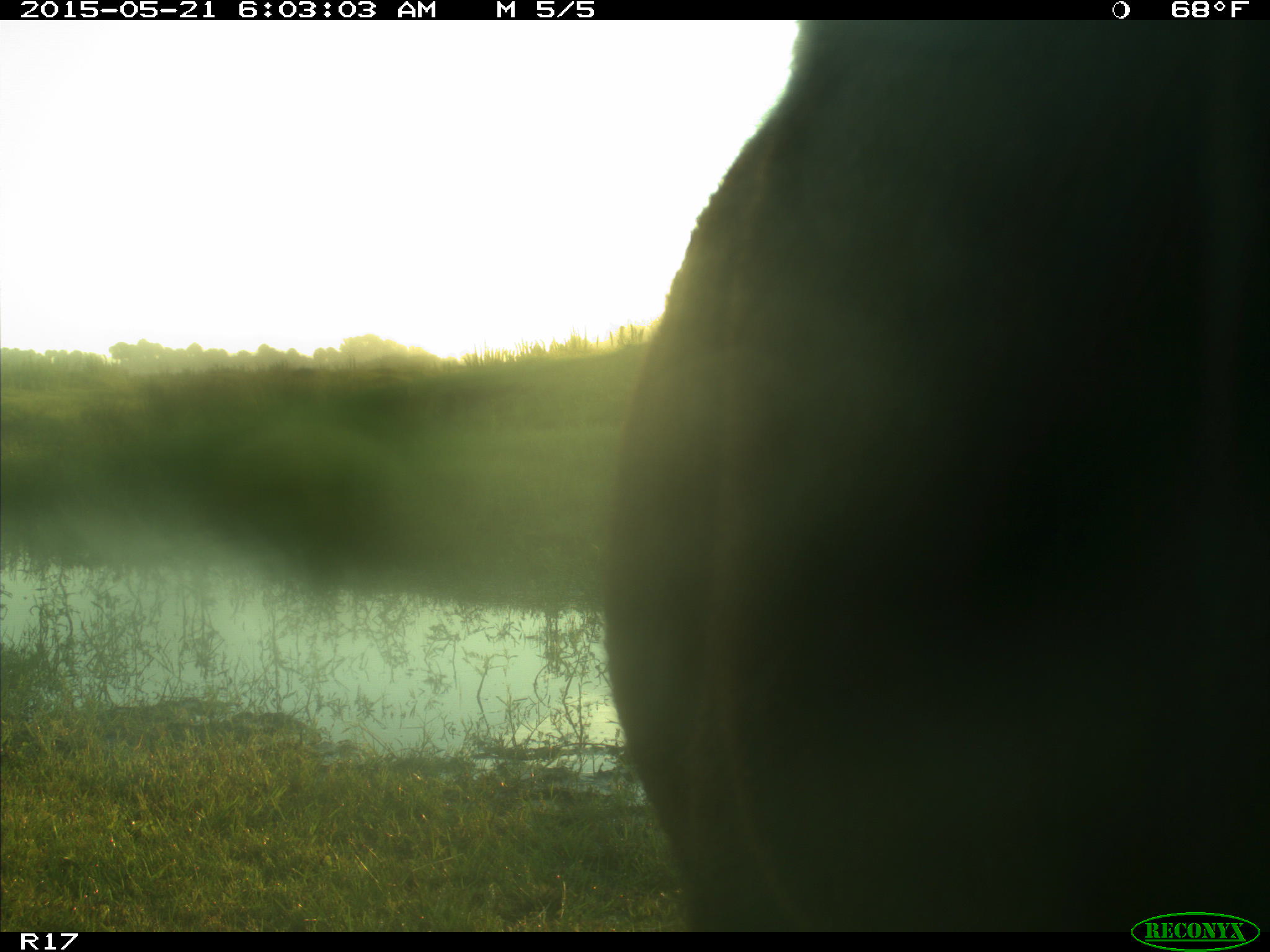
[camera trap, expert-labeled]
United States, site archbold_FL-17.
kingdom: Animalia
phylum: Chordata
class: Mammalia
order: Artiodactyla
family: Bovidae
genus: Bos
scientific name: Bos taurus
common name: domestic cow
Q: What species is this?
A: Bos taurus (domestic cow).